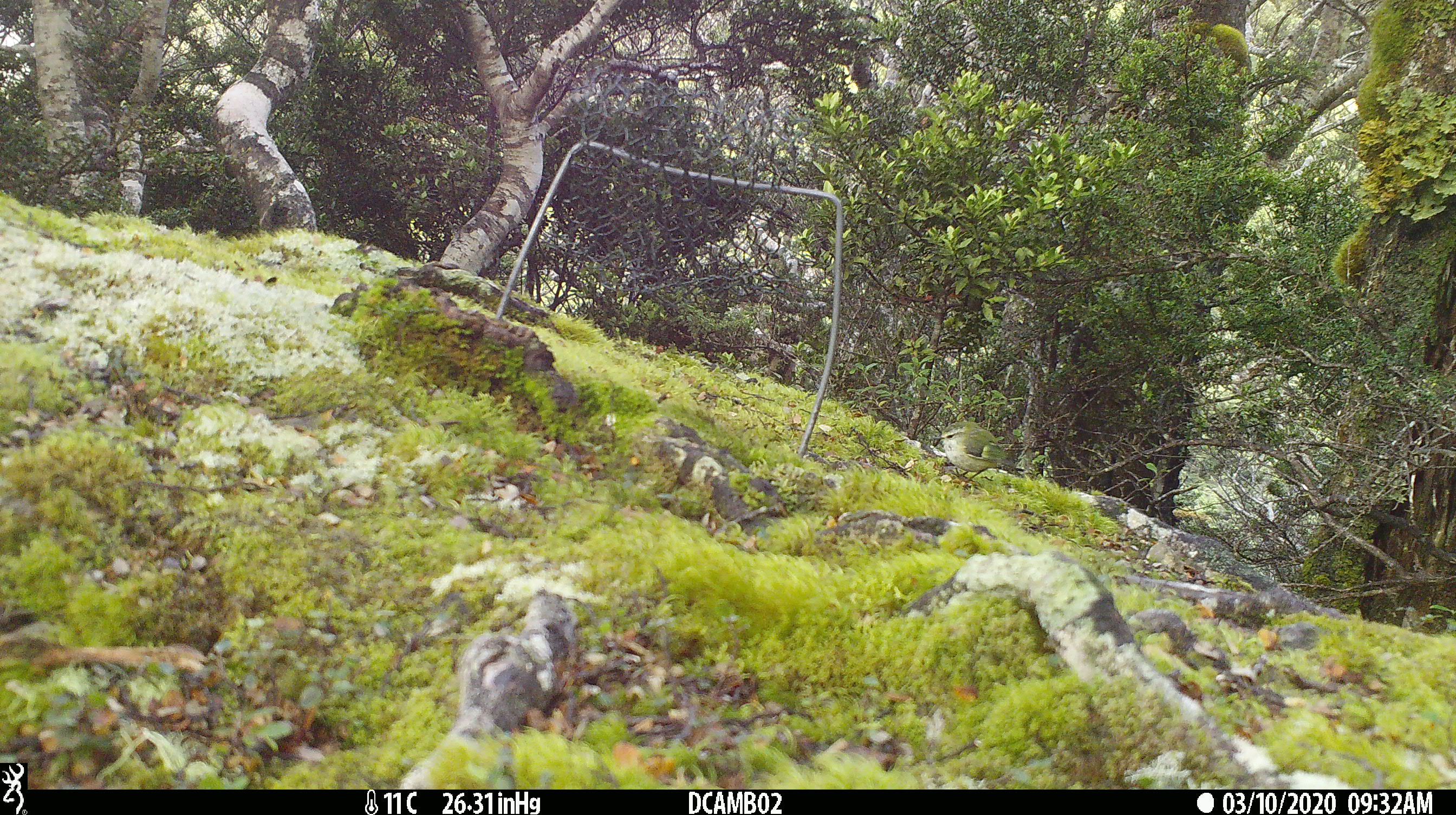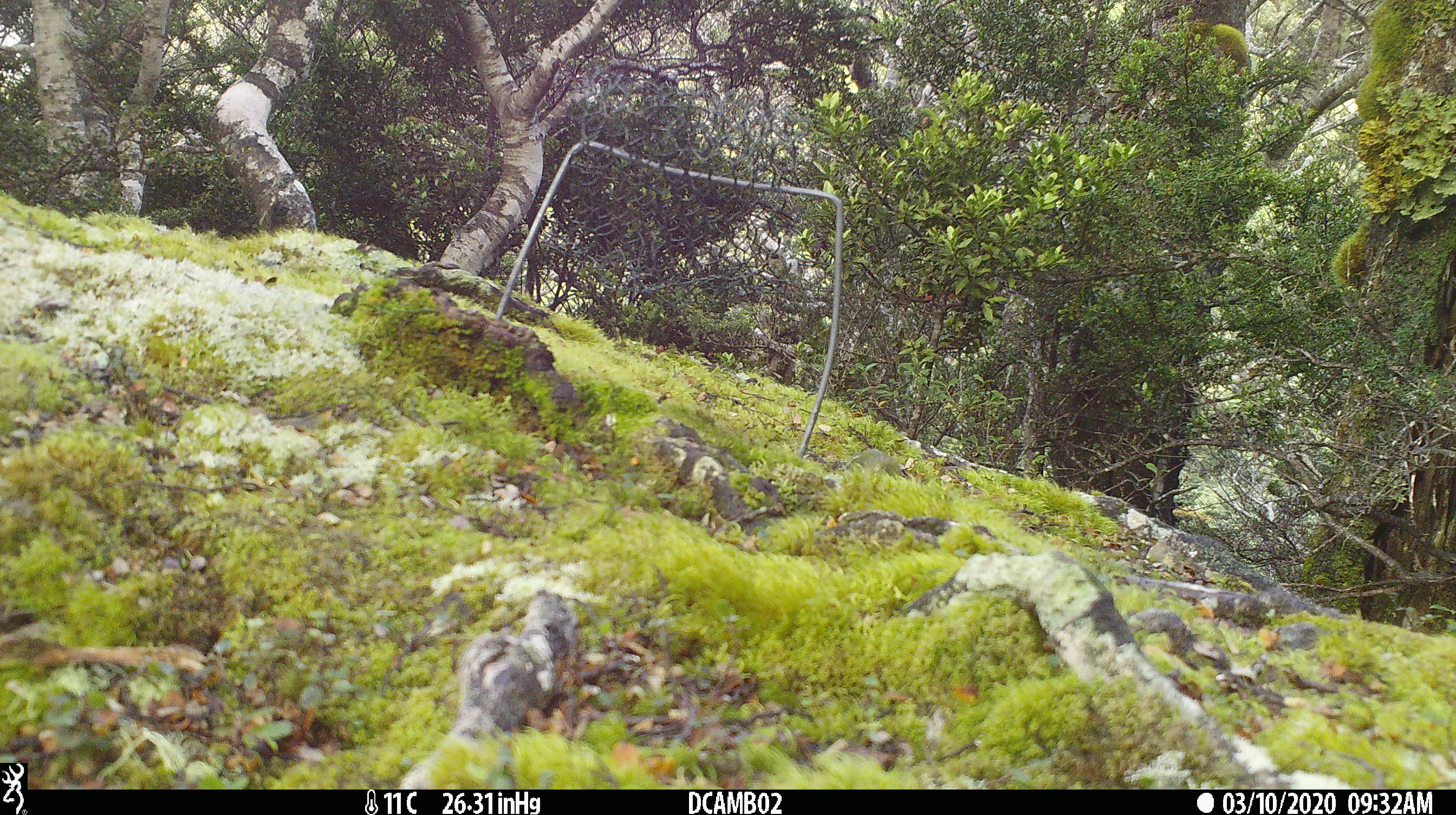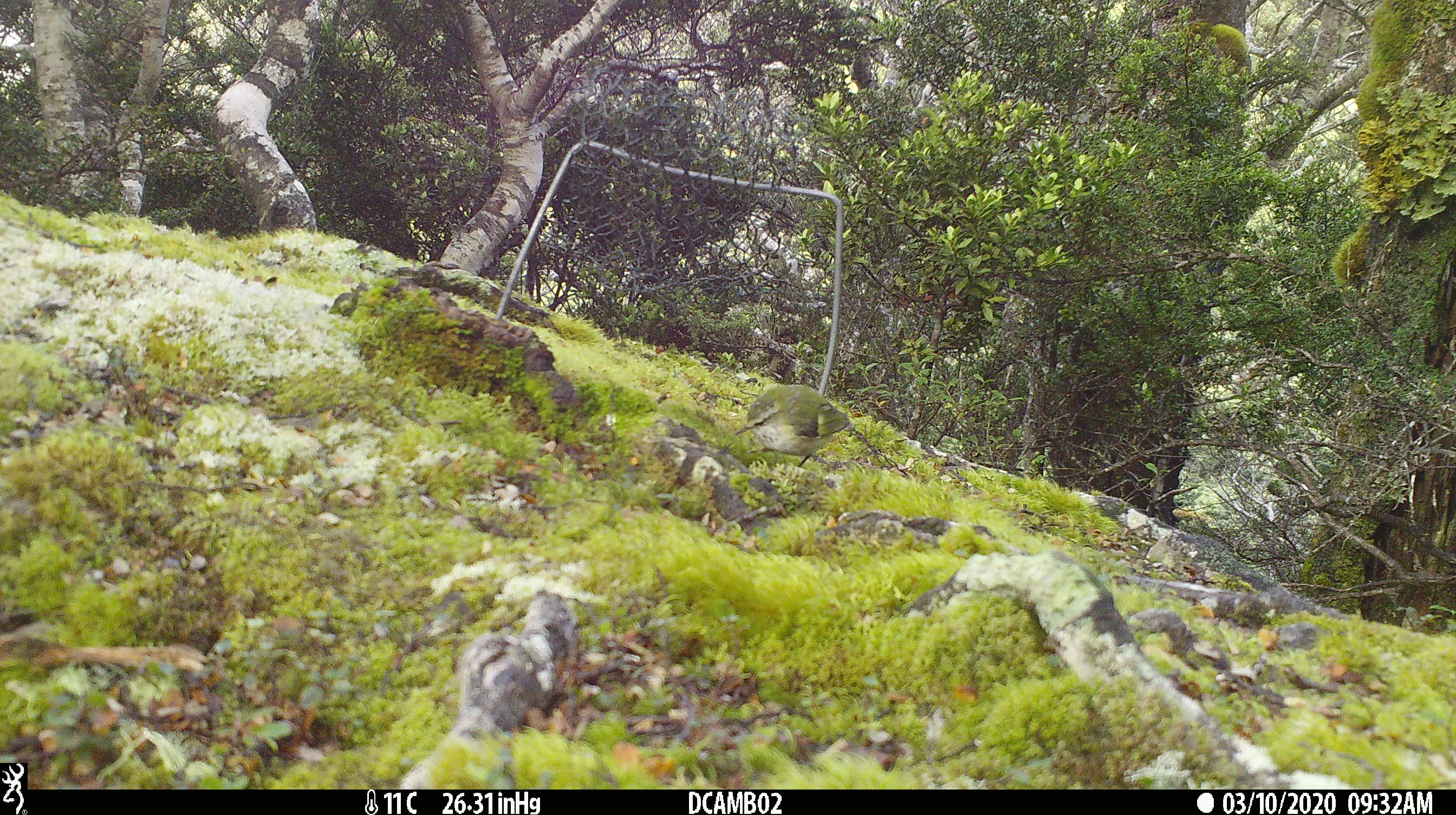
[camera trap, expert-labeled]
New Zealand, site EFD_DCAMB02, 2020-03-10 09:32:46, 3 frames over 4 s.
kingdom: Animalia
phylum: Chordata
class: Aves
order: Passeriformes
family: Acanthisittidae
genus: Acanthisitta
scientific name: Acanthisitta chloris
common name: rifleman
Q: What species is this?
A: Rifleman (Acanthisitta chloris).